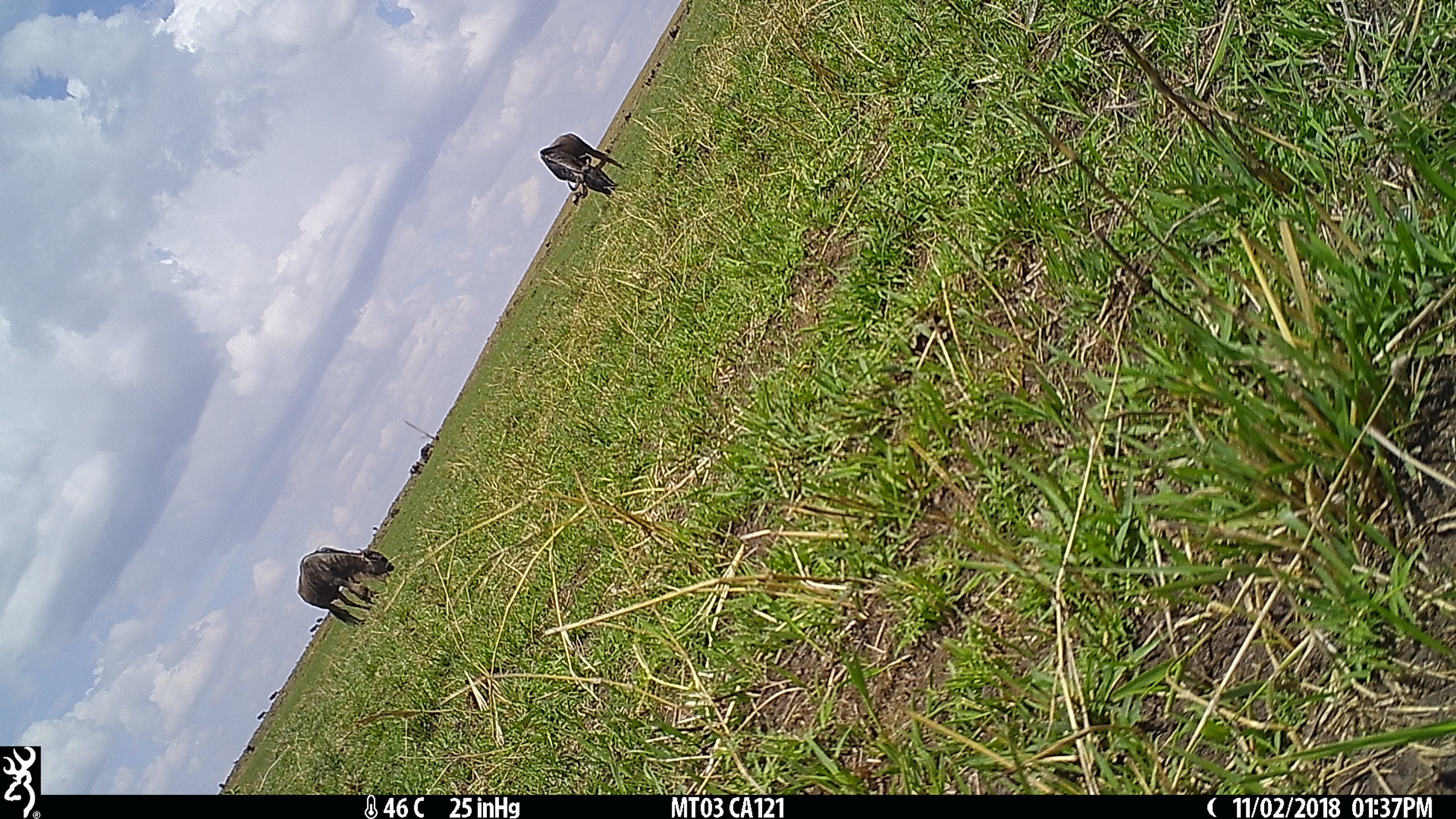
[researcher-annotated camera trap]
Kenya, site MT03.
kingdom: Animalia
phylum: Chordata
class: Mammalia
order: Artiodactyla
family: Bovidae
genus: Connochaetes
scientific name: Connochaetes taurinus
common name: blue wildebeest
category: wildebeest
Wildebeest (blue wildebeest) (Connochaetes taurinus).